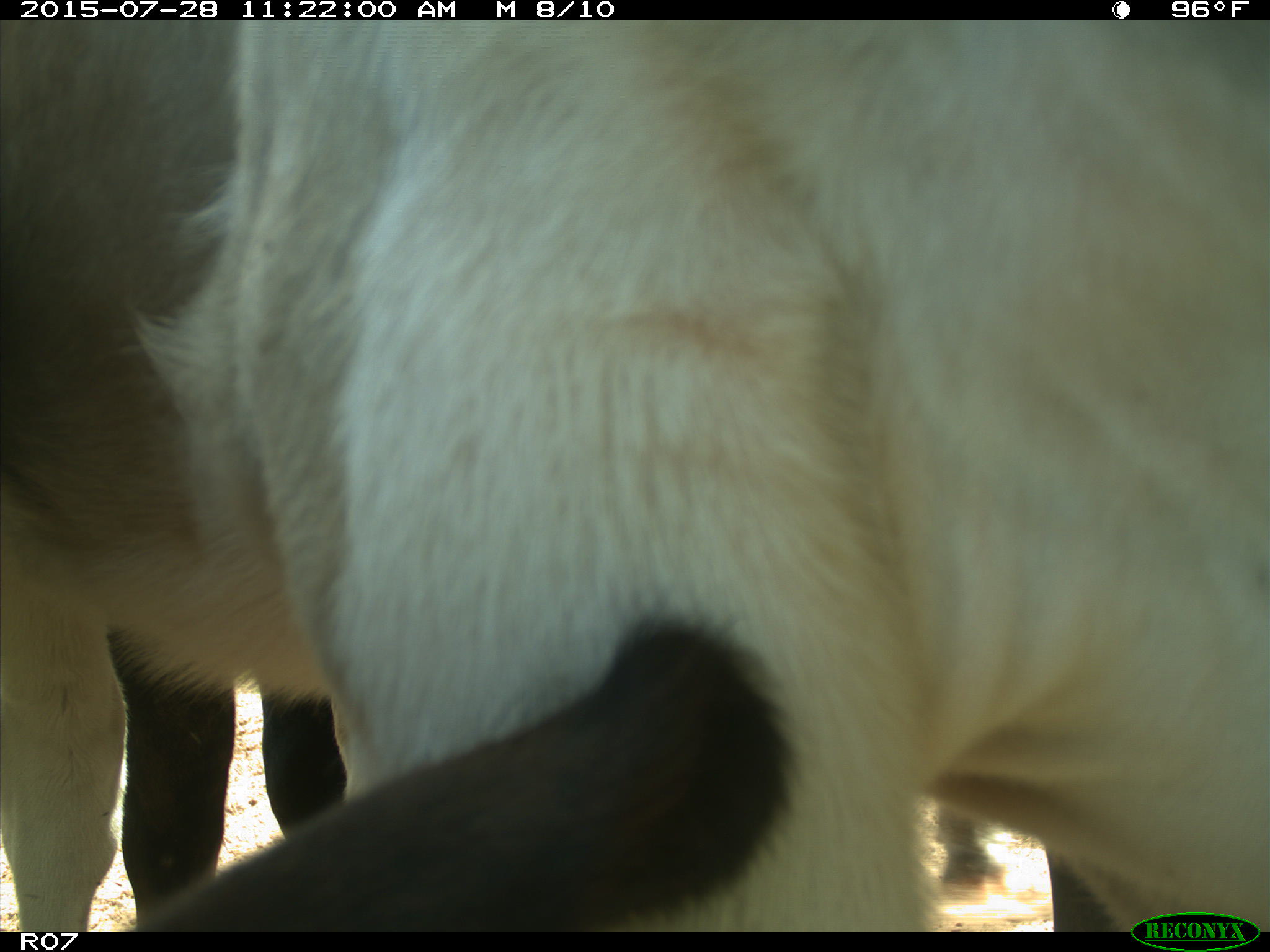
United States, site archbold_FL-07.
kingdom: Animalia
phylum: Chordata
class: Mammalia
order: Artiodactyla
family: Bovidae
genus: Bos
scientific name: Bos taurus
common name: domestic cow